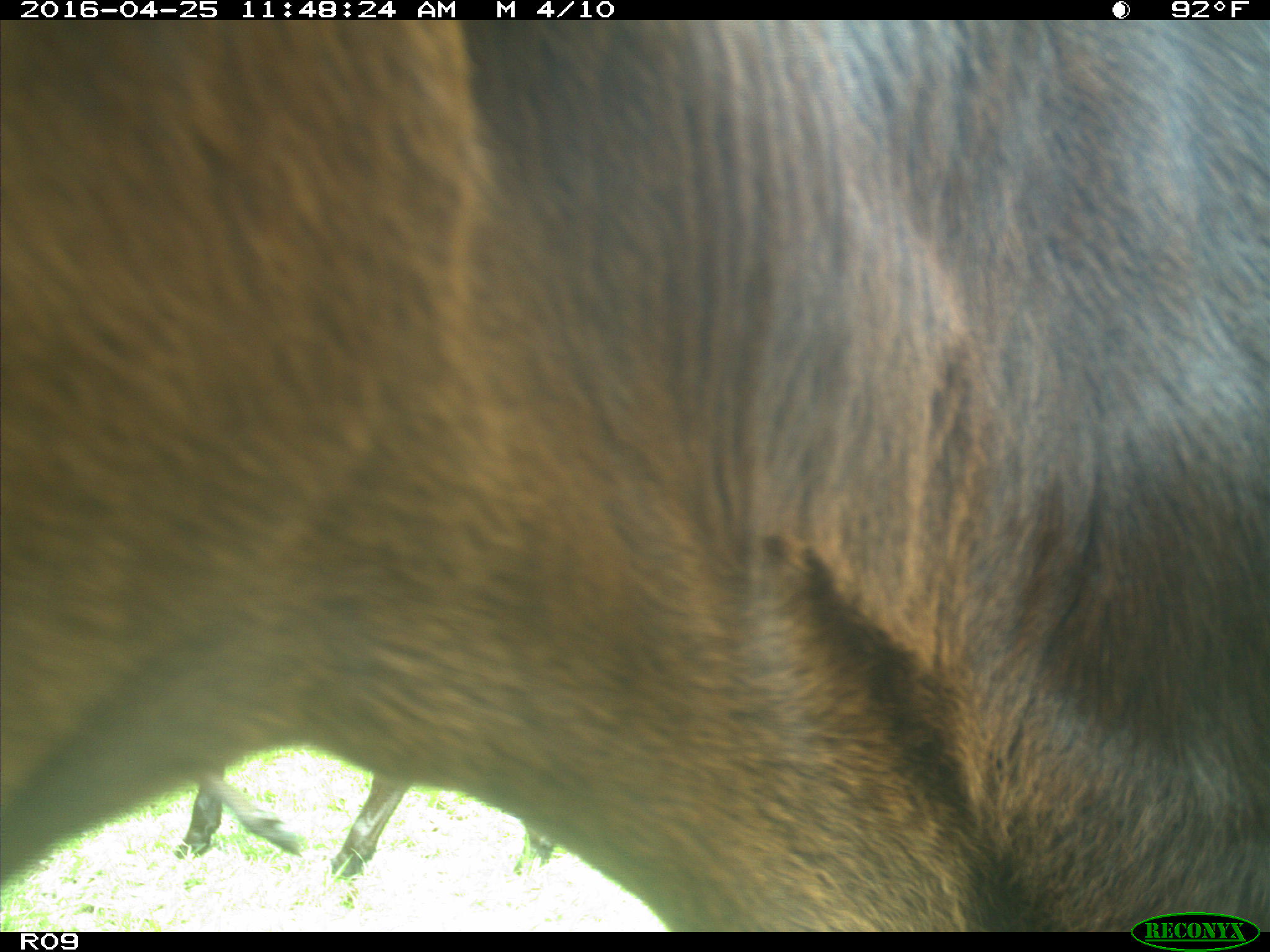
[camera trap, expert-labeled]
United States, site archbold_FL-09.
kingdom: Animalia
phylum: Chordata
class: Mammalia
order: Artiodactyla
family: Bovidae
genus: Bos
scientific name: Bos taurus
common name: domestic cow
Bos taurus (domestic cow).